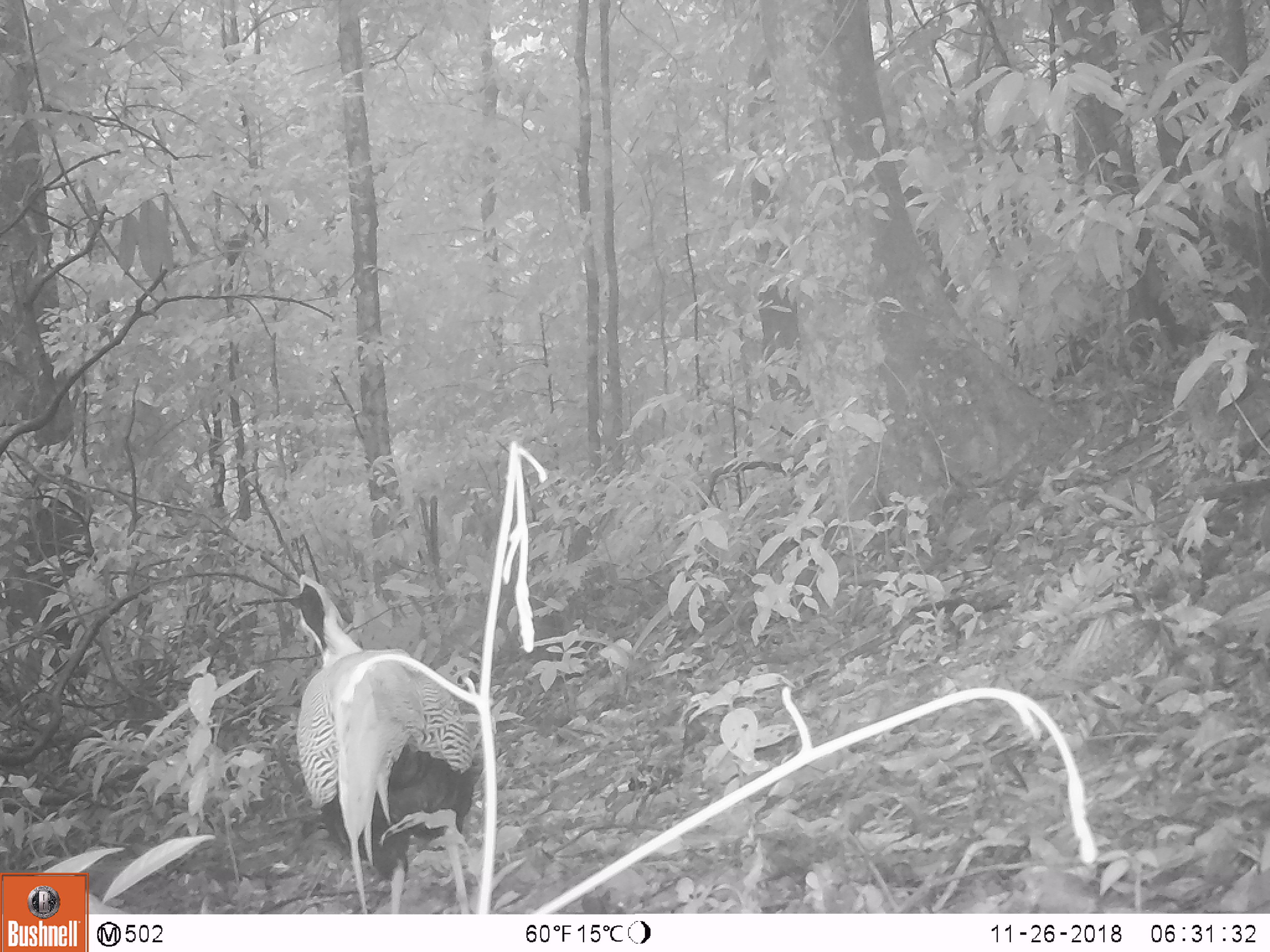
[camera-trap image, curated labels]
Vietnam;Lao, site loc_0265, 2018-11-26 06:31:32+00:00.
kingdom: Animalia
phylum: Chordata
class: Aves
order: Galliformes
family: Phasianidae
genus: Lophura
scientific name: Lophura nycthemera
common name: silver pheasant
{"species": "silver pheasant (Lophura nycthemera)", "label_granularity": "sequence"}